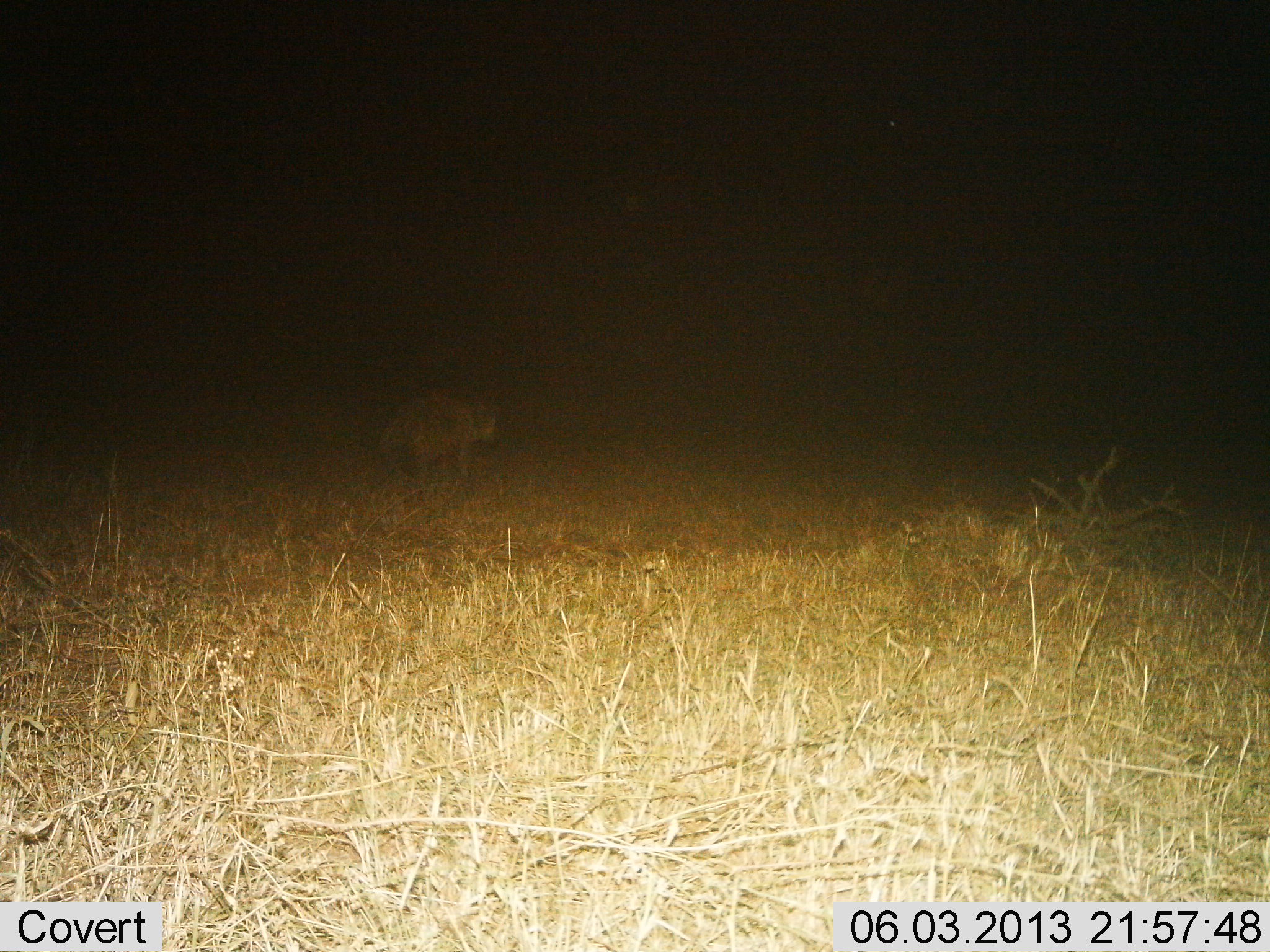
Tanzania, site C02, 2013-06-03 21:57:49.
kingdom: Animalia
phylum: Chordata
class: Mammalia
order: Carnivora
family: Hyaenidae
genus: Crocuta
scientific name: Crocuta crocuta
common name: spotted hyena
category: hyenaspotted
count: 1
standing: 67%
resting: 0%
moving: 33%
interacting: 0%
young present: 0%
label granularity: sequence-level